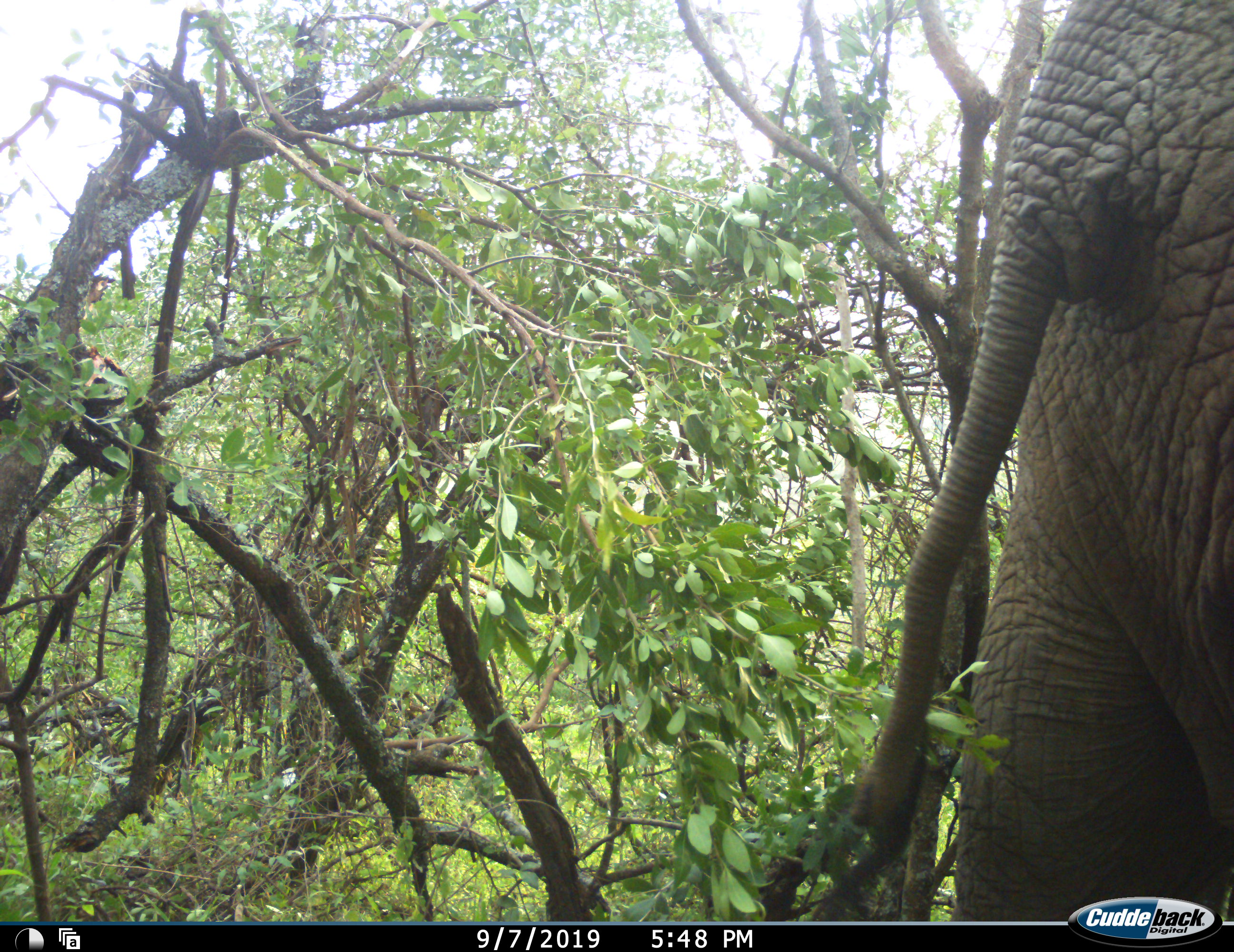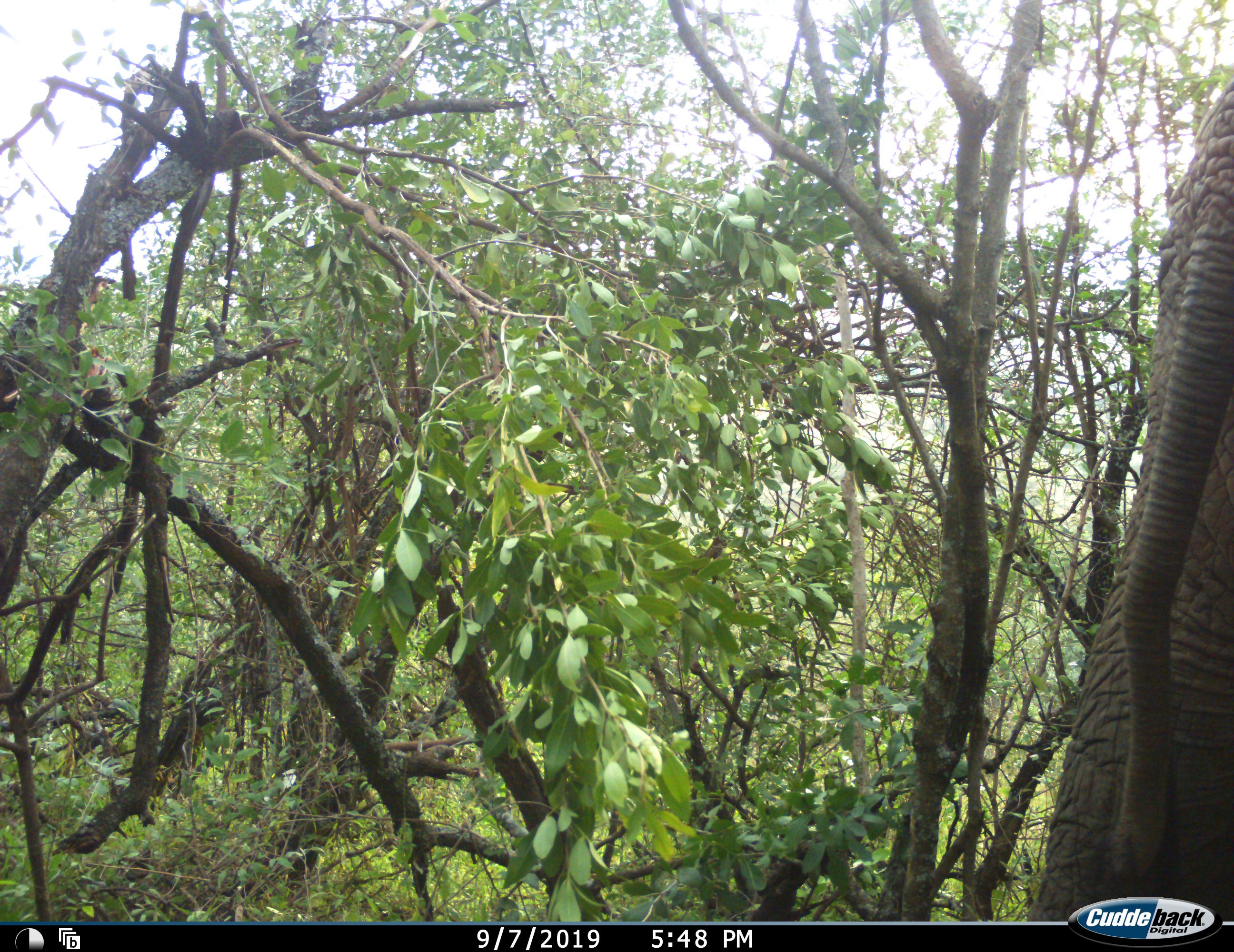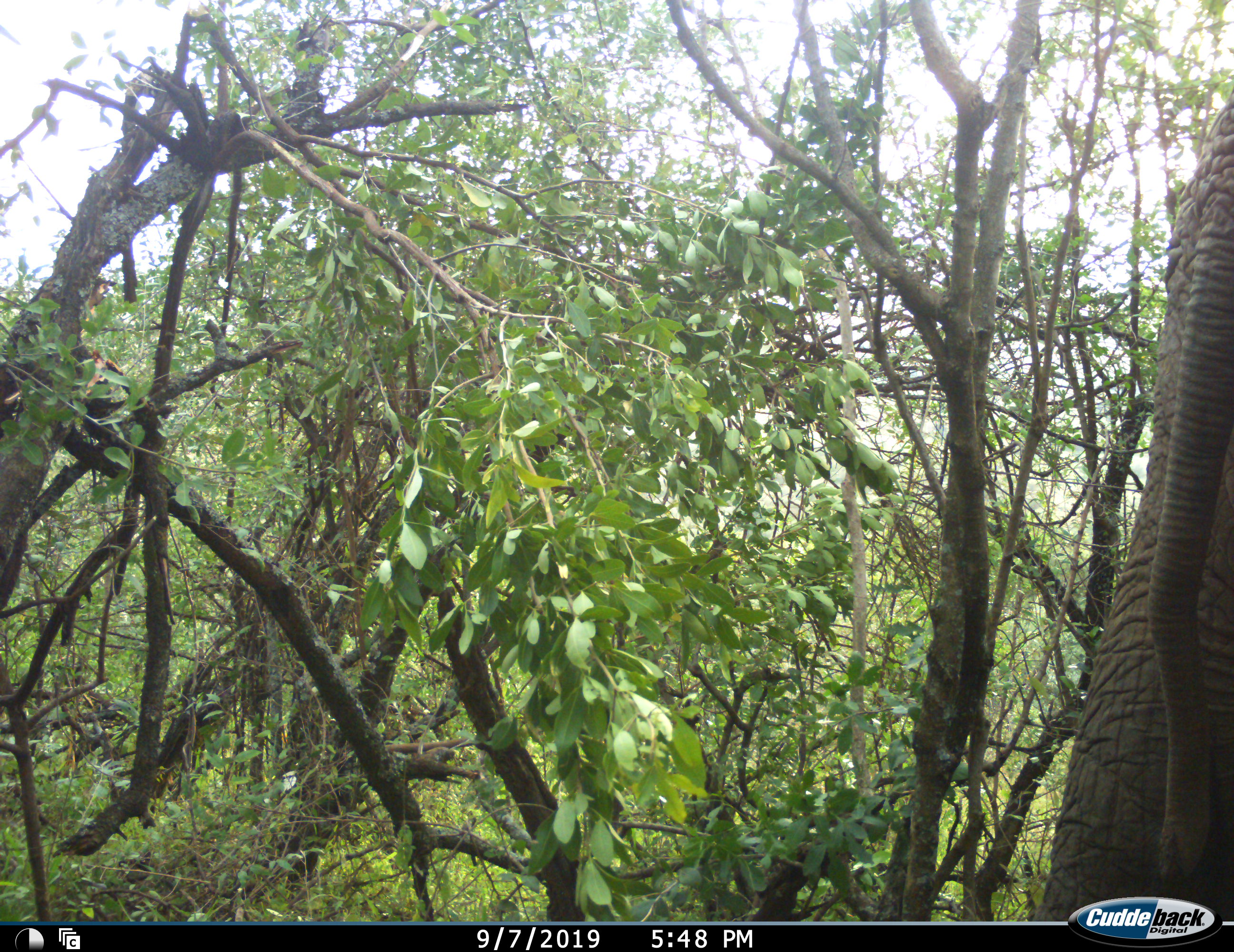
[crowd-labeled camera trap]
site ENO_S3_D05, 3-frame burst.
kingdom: Animalia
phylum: Chordata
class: Mammalia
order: Proboscidea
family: Elephantidae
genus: Loxodonta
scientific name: Loxodonta africana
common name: african bush elephant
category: elephant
Elephant (african bush elephant) (Loxodonta africana), count 1. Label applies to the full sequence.